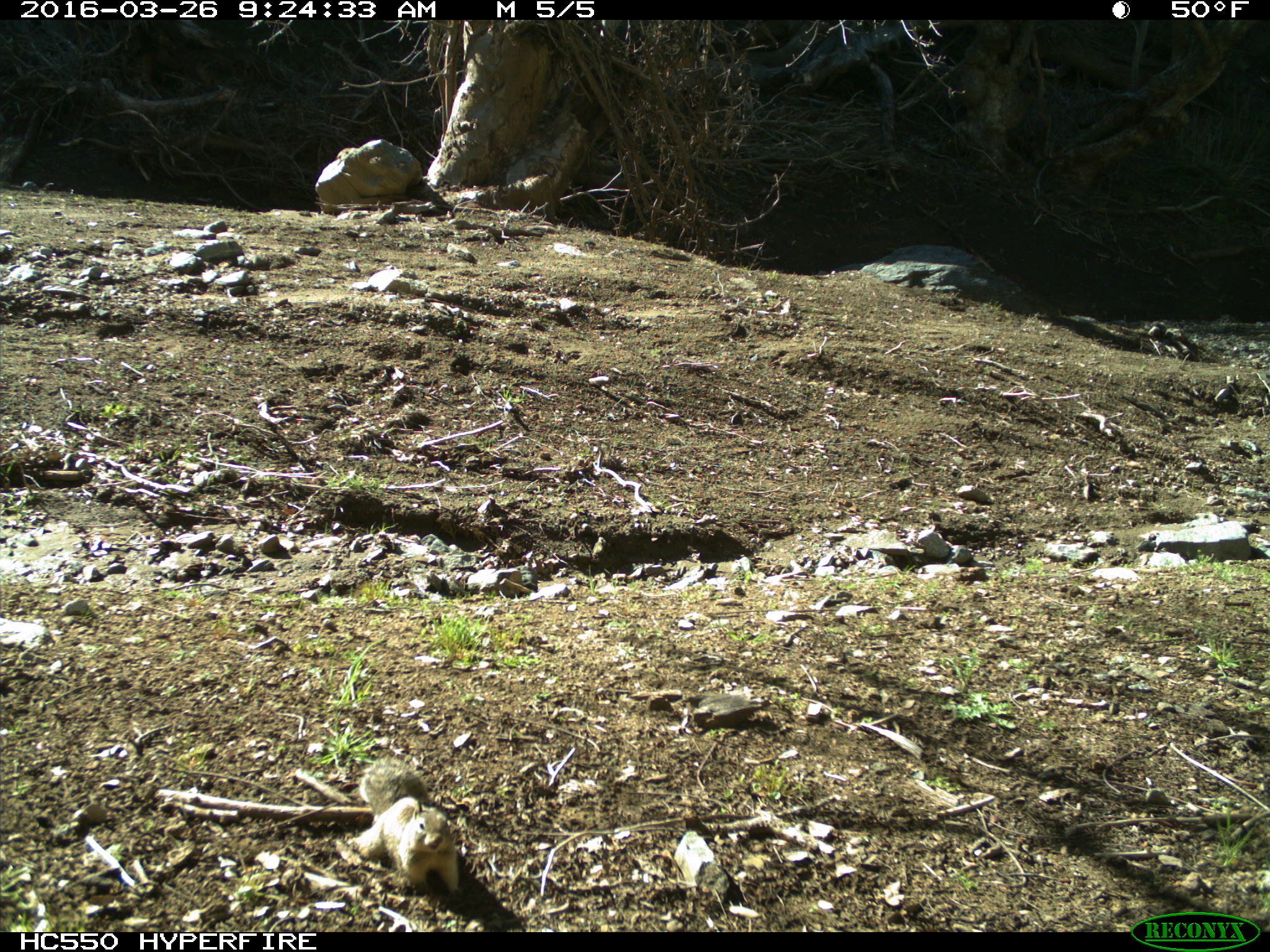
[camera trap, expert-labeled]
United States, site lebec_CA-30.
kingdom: Animalia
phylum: Chordata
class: Mammalia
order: Rodentia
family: Sciuridae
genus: Otospermophilus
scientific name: Otospermophilus beecheyi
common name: california ground squirrel